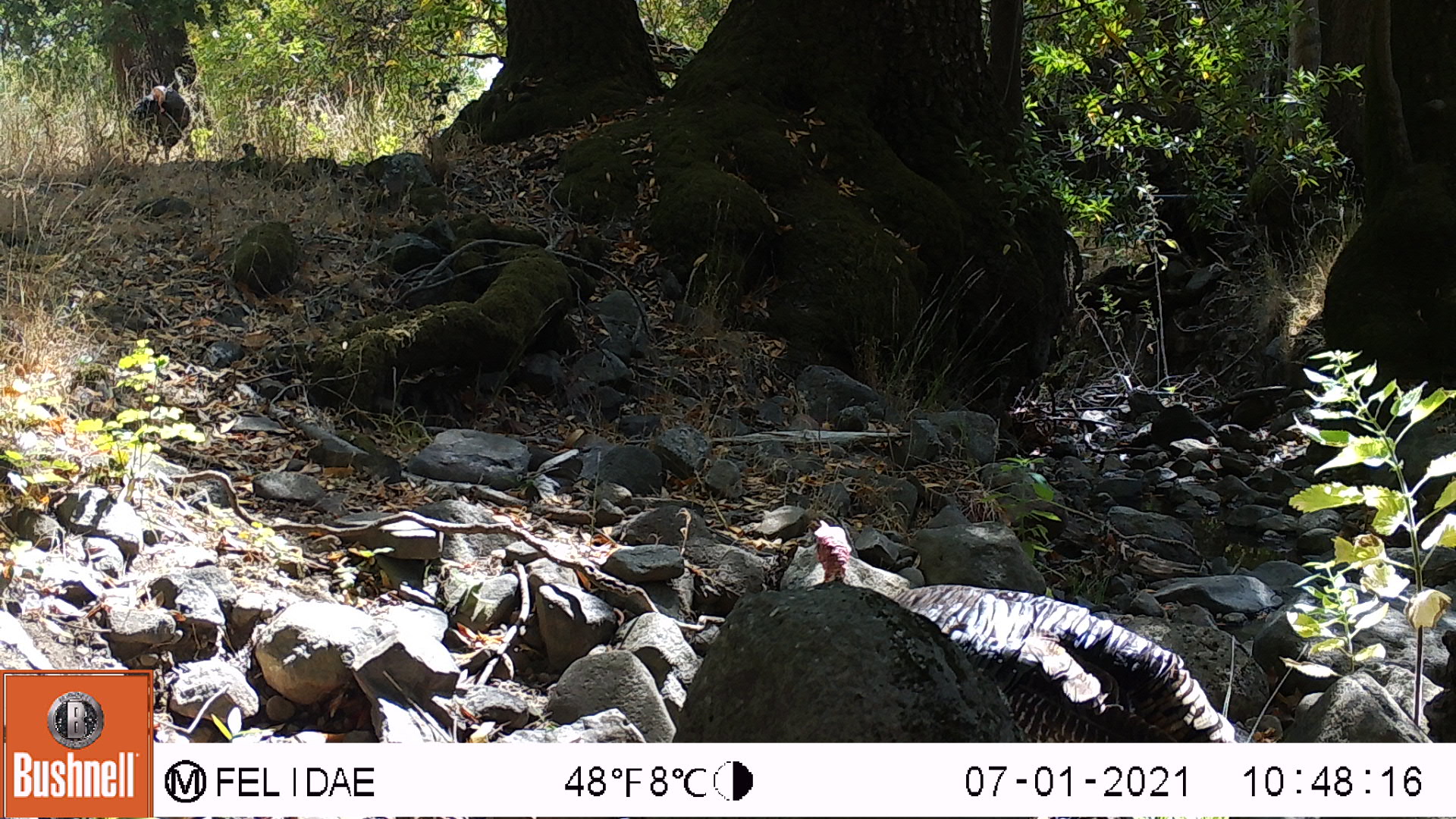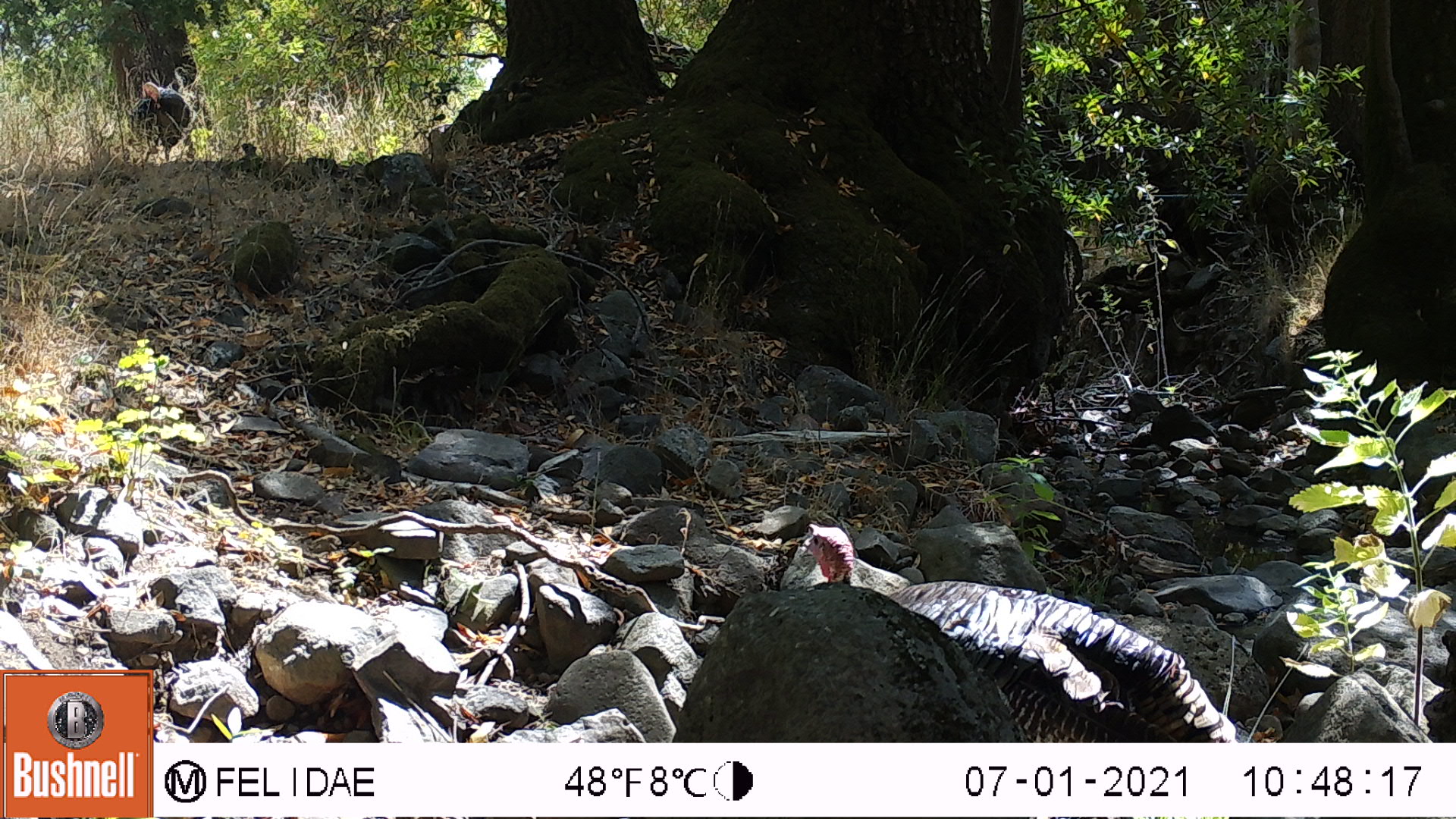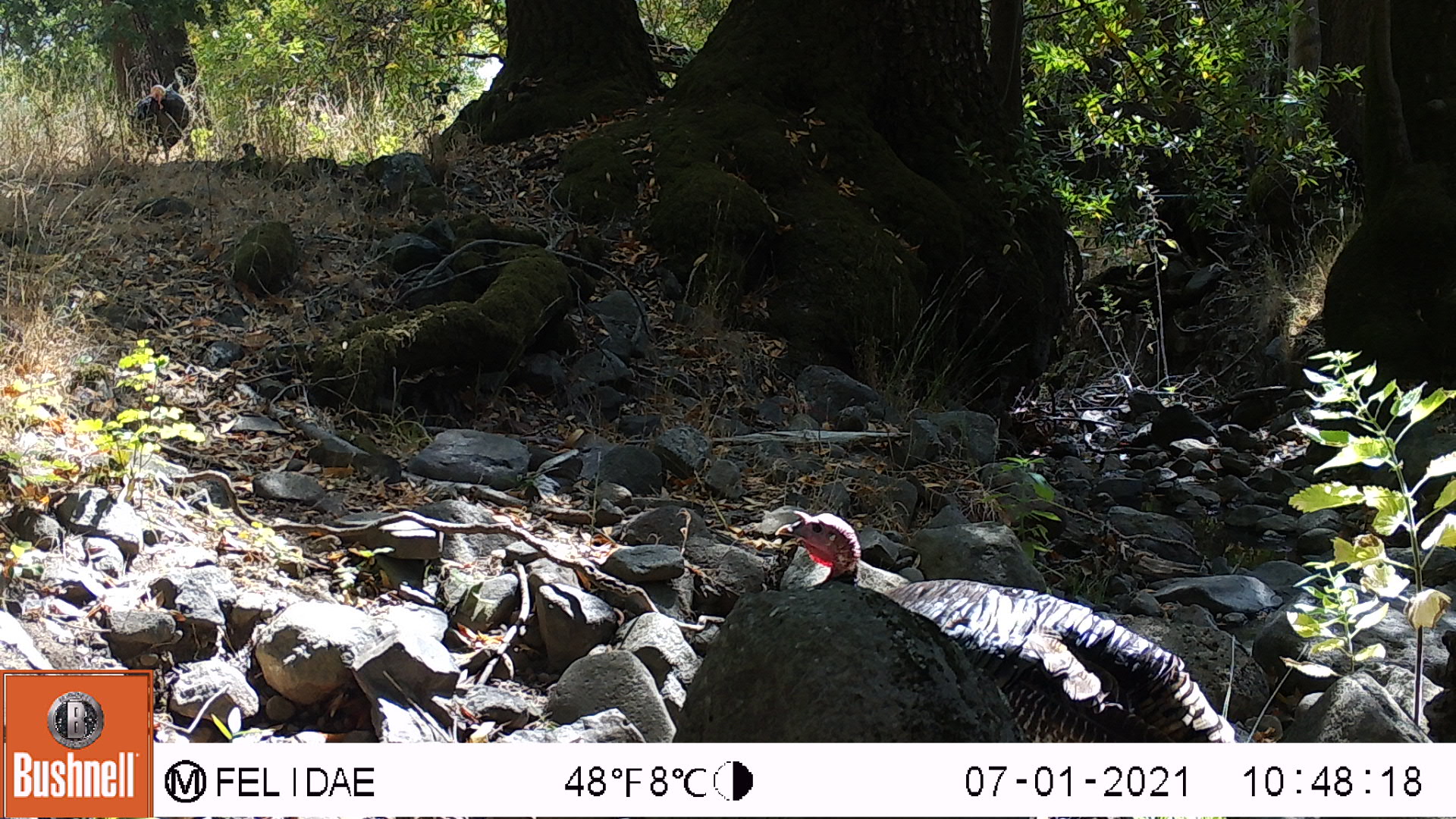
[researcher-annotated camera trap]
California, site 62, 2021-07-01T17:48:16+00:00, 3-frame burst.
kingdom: Animalia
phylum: Chordata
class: Aves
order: Galliformes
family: Phasianidae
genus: Meleagris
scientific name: Meleagris gallopavo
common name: turkey